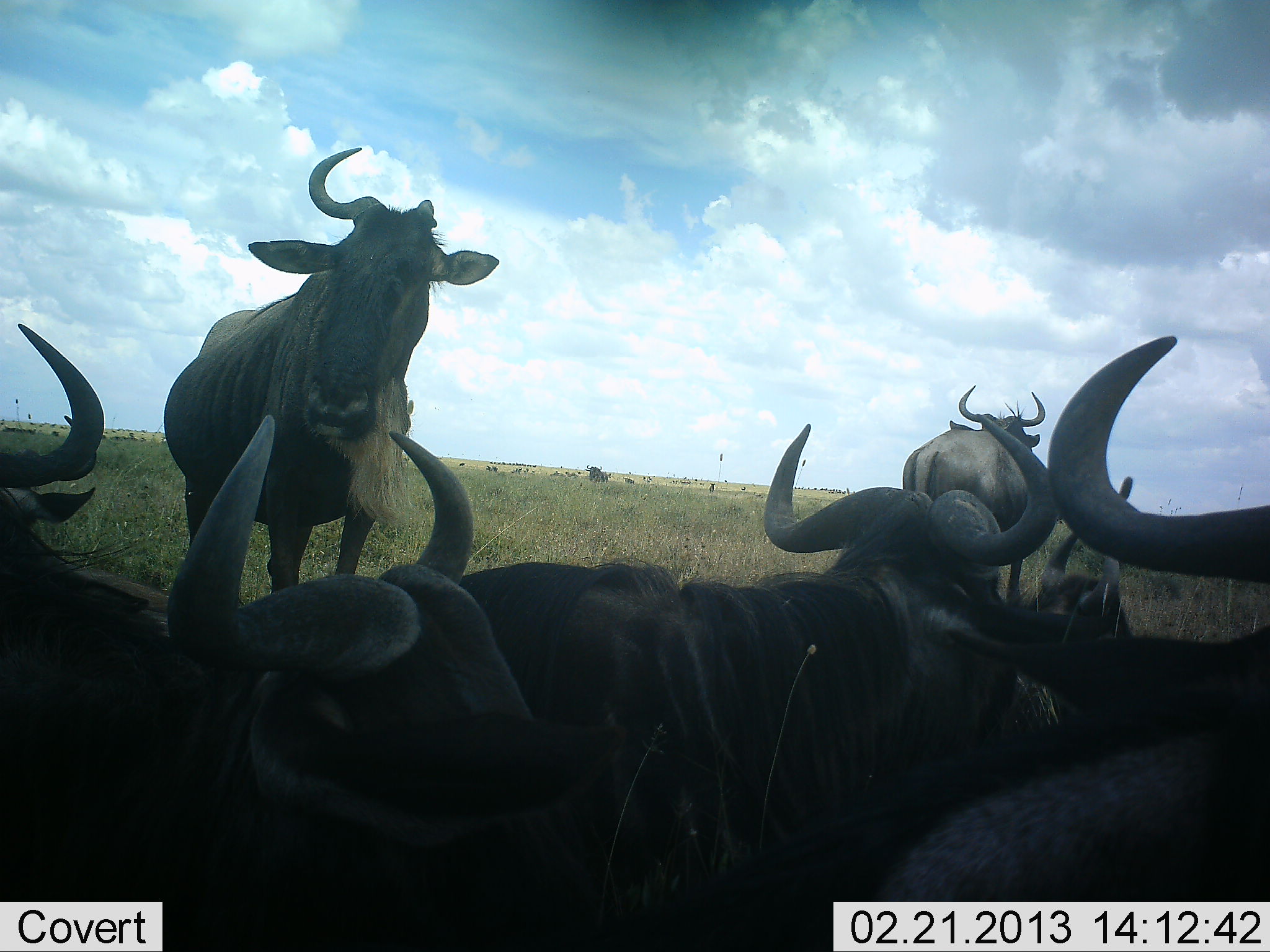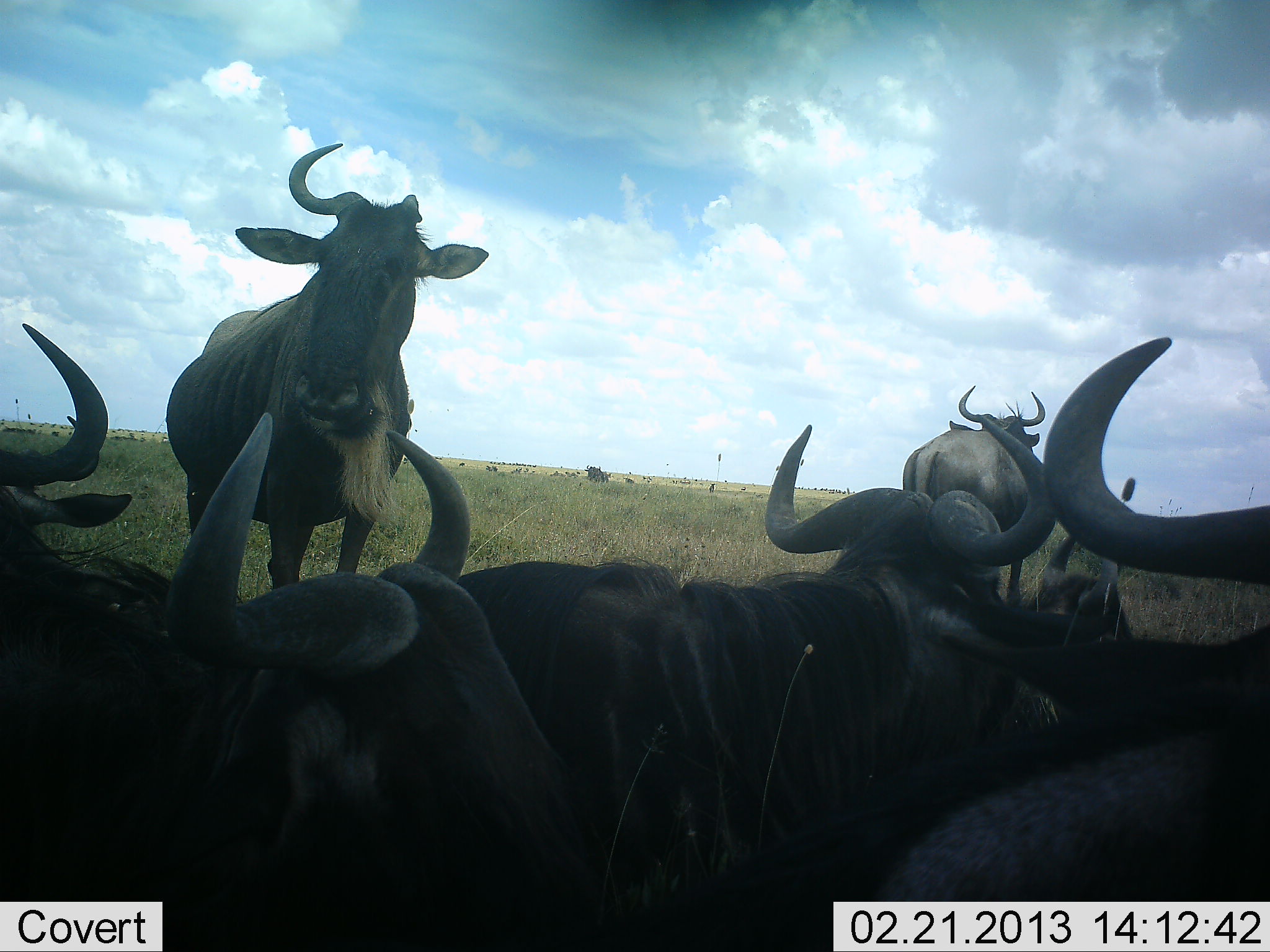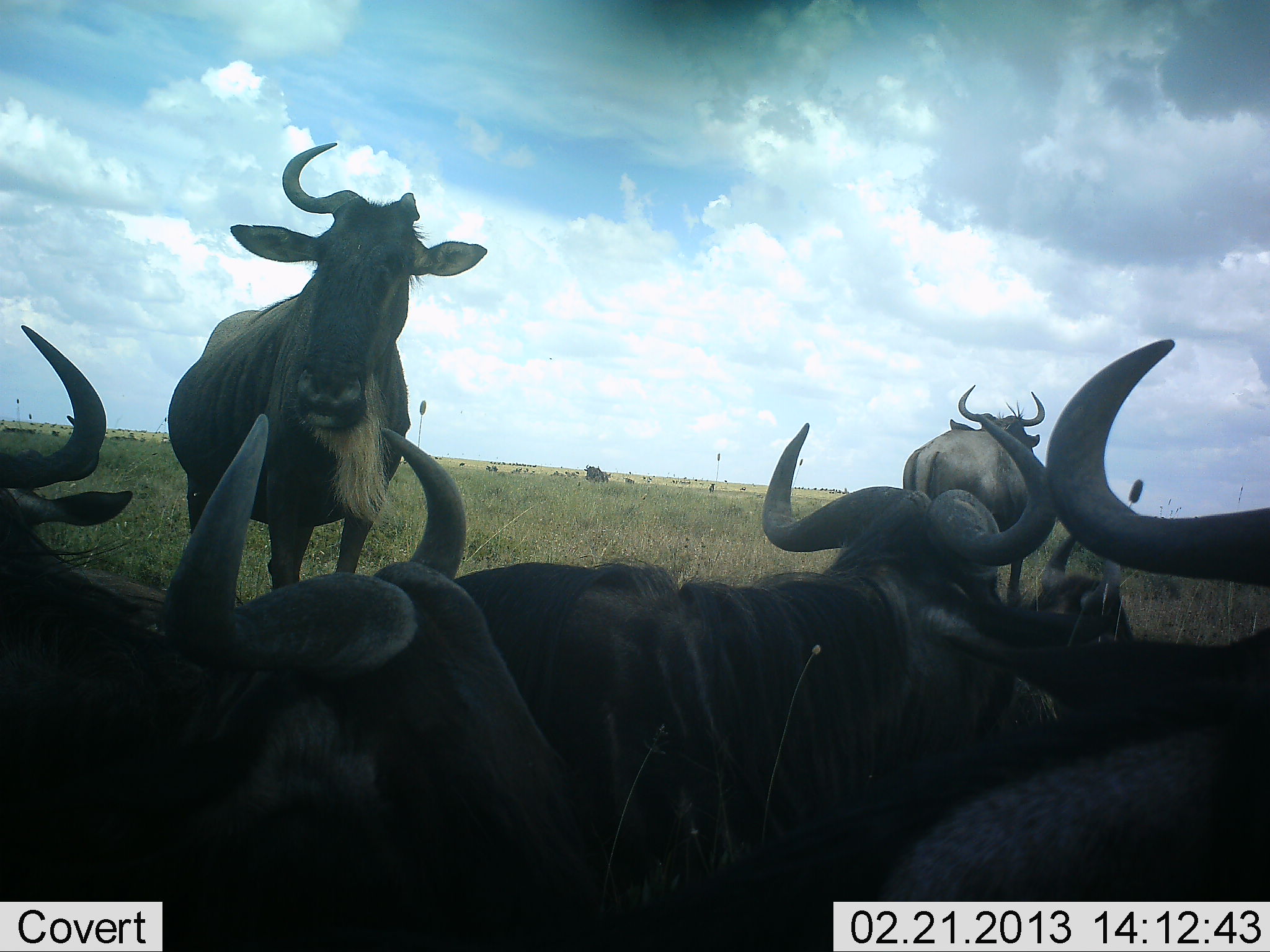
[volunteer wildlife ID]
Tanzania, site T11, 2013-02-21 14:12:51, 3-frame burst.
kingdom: Animalia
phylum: Chordata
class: Mammalia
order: Artiodactyla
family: Bovidae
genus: Connochaetes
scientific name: Connochaetes taurinus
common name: blue wildebeest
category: wildebeest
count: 7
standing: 82%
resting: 85%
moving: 0%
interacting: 3%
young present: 0%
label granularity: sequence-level